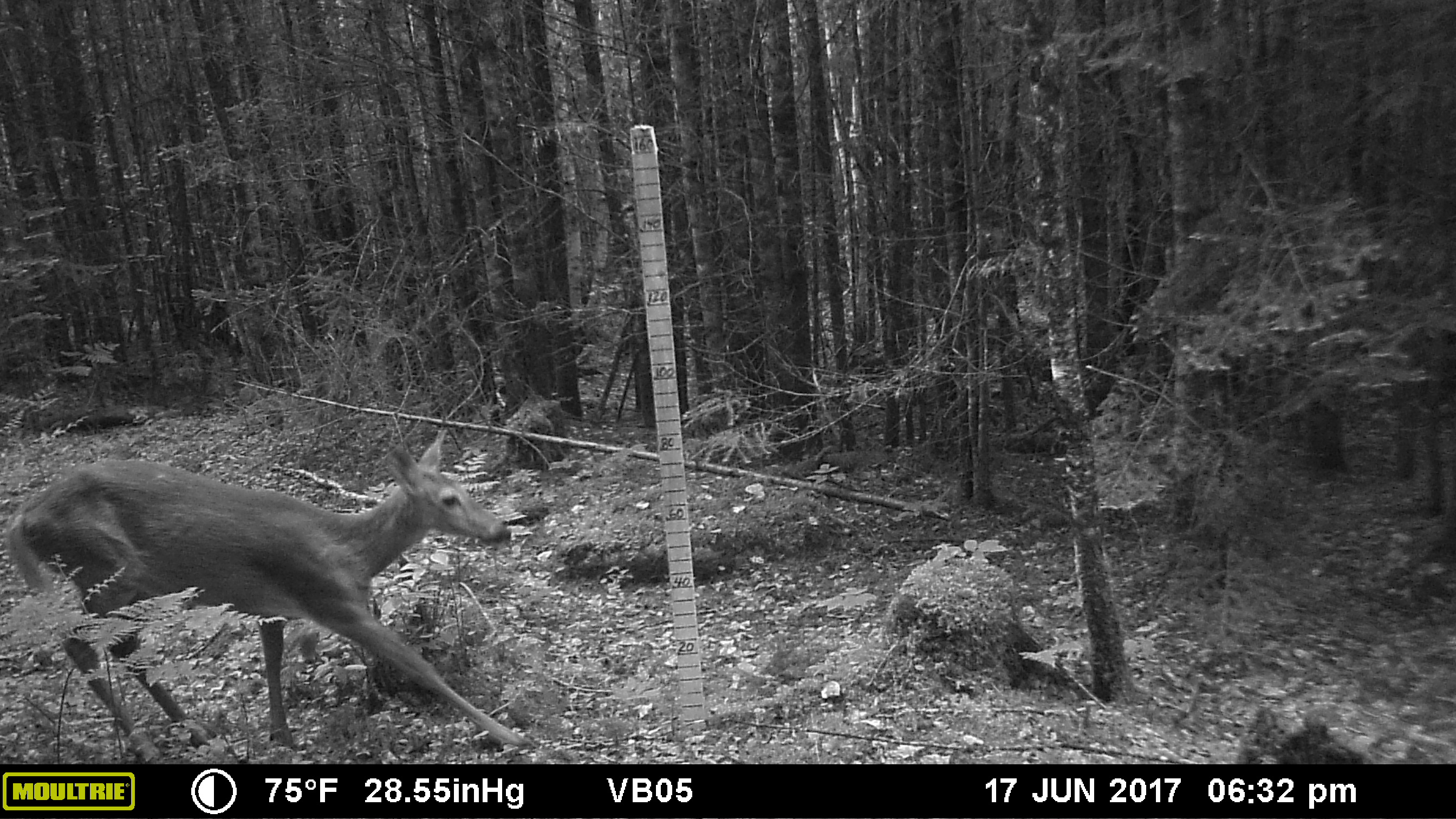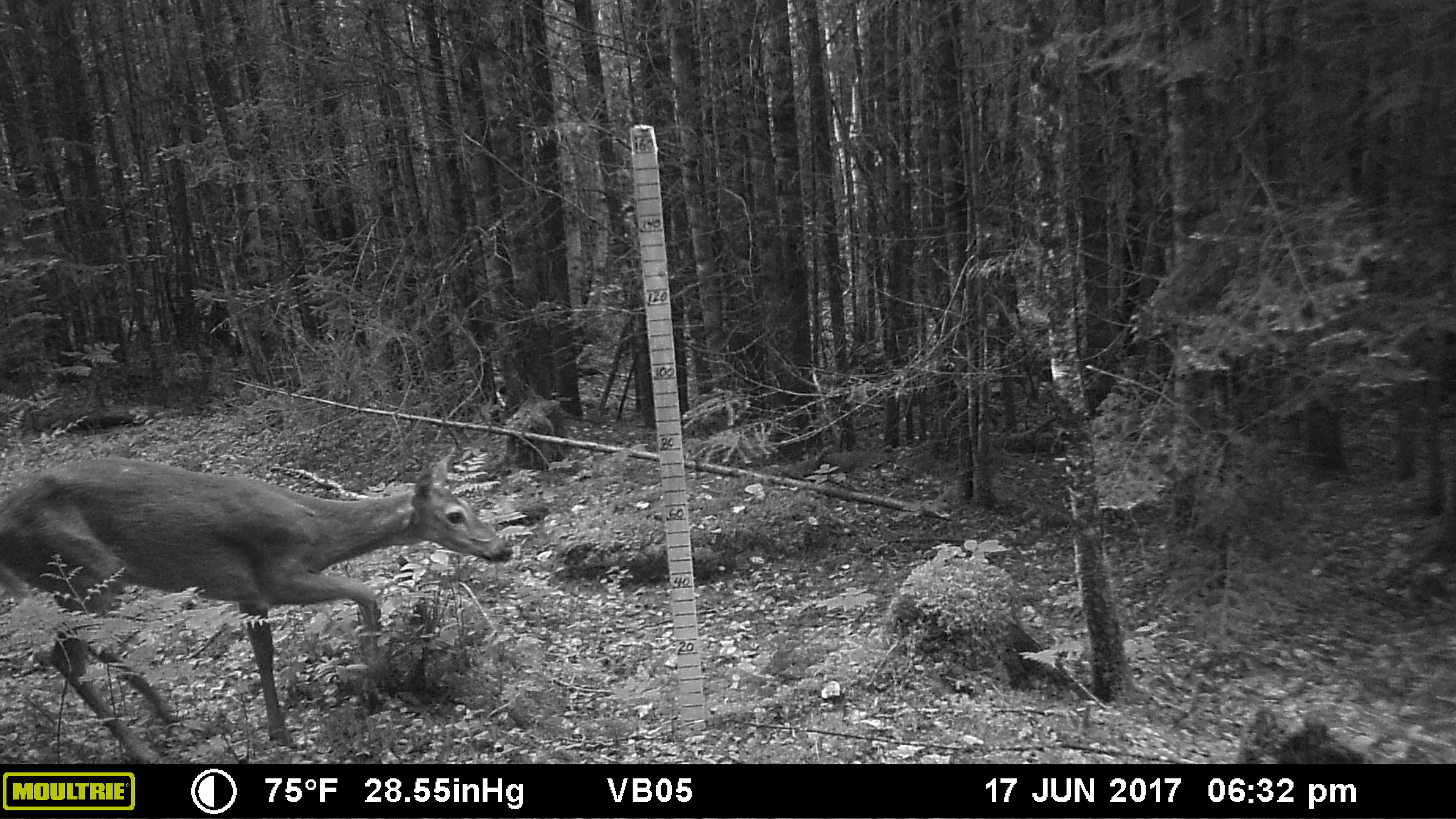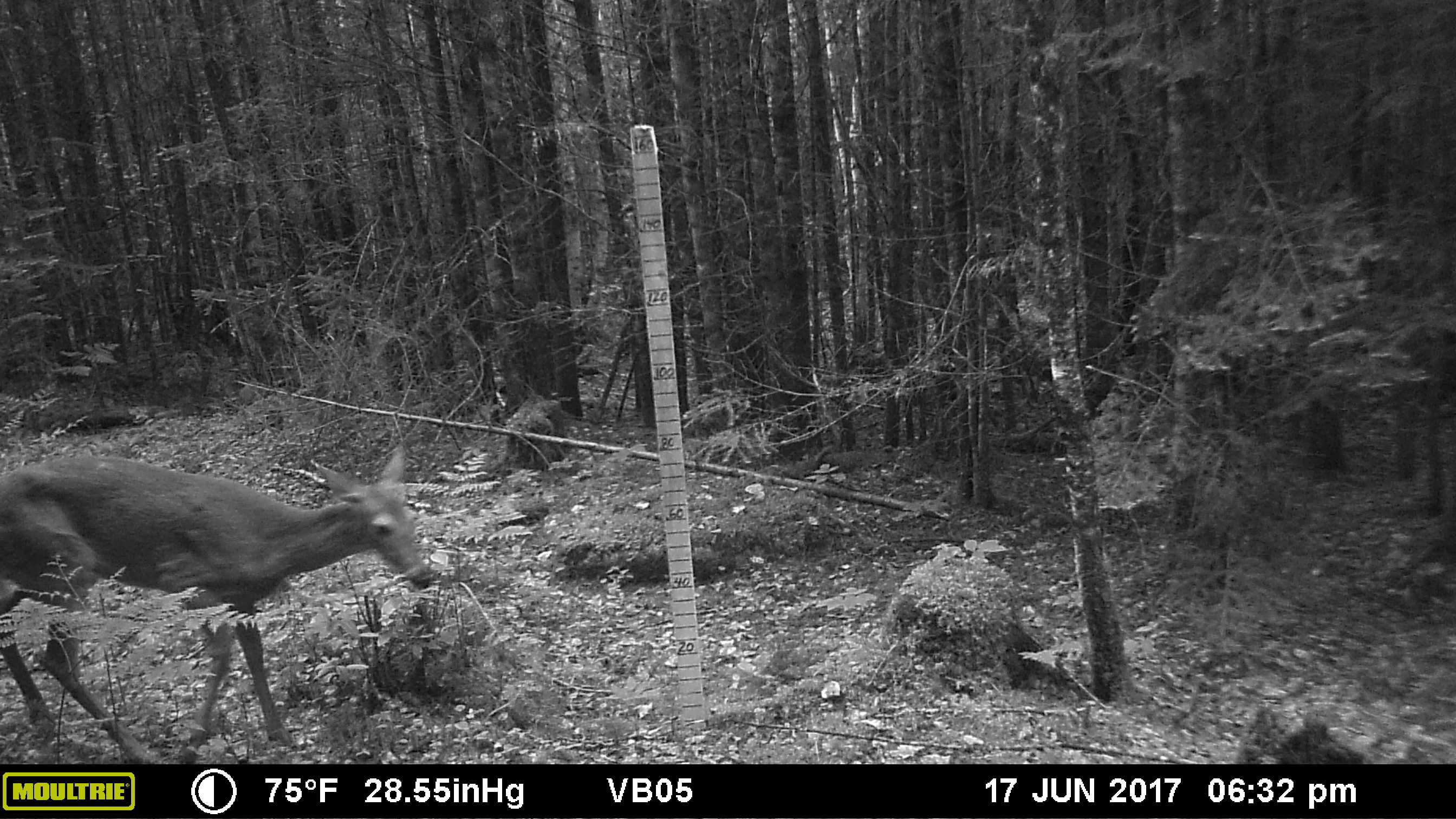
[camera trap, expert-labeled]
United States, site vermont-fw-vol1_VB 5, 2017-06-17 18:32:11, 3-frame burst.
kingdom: Animalia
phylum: Chordata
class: Mammalia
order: Artiodactyla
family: Cervidae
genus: Odocoileus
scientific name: Odocoileus virginianus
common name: white-tailed deer